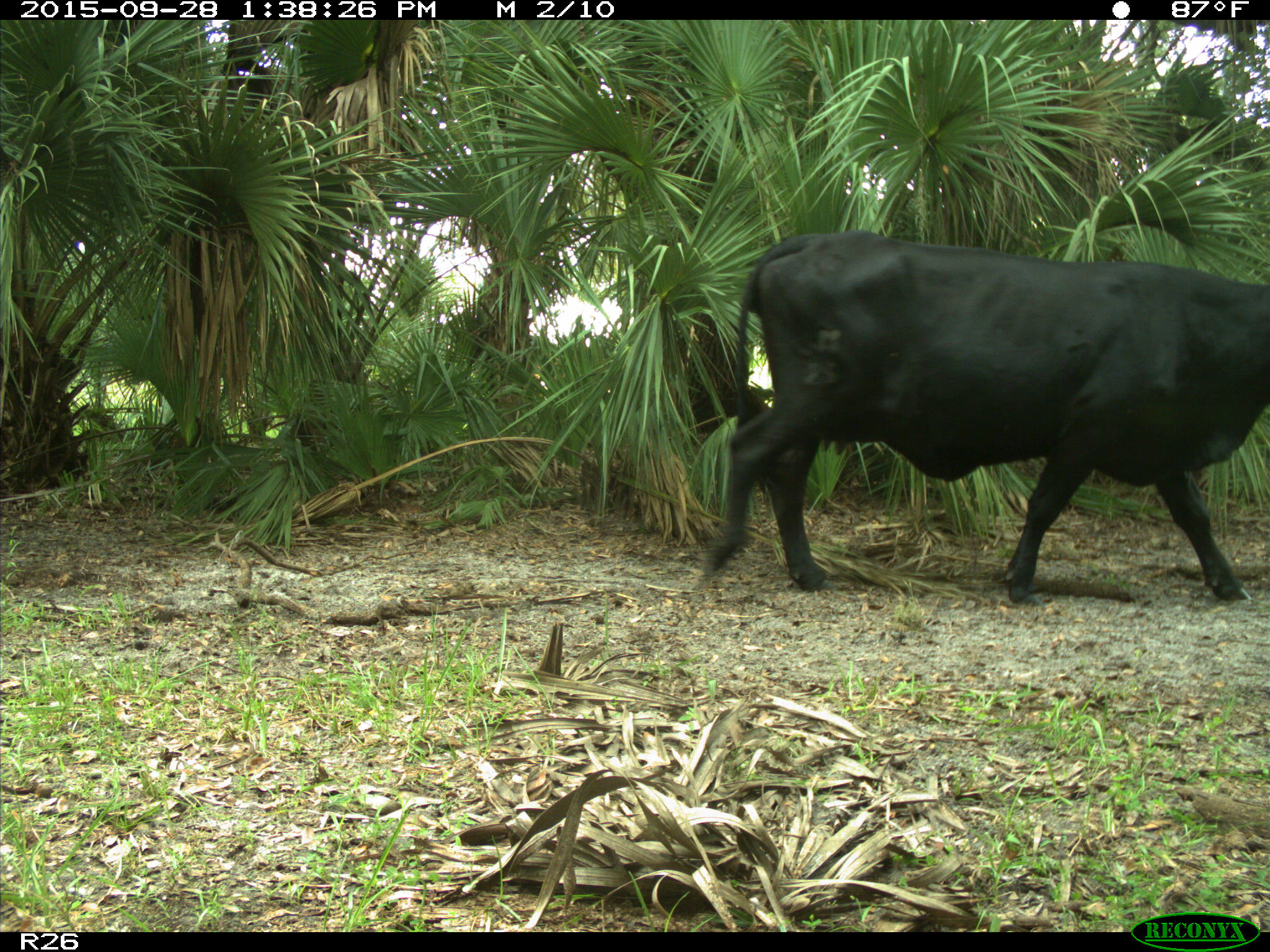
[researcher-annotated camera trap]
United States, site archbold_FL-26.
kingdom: Animalia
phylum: Chordata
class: Mammalia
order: Artiodactyla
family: Bovidae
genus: Bos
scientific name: Bos taurus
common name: domestic cow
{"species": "Bos taurus (domestic cow)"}